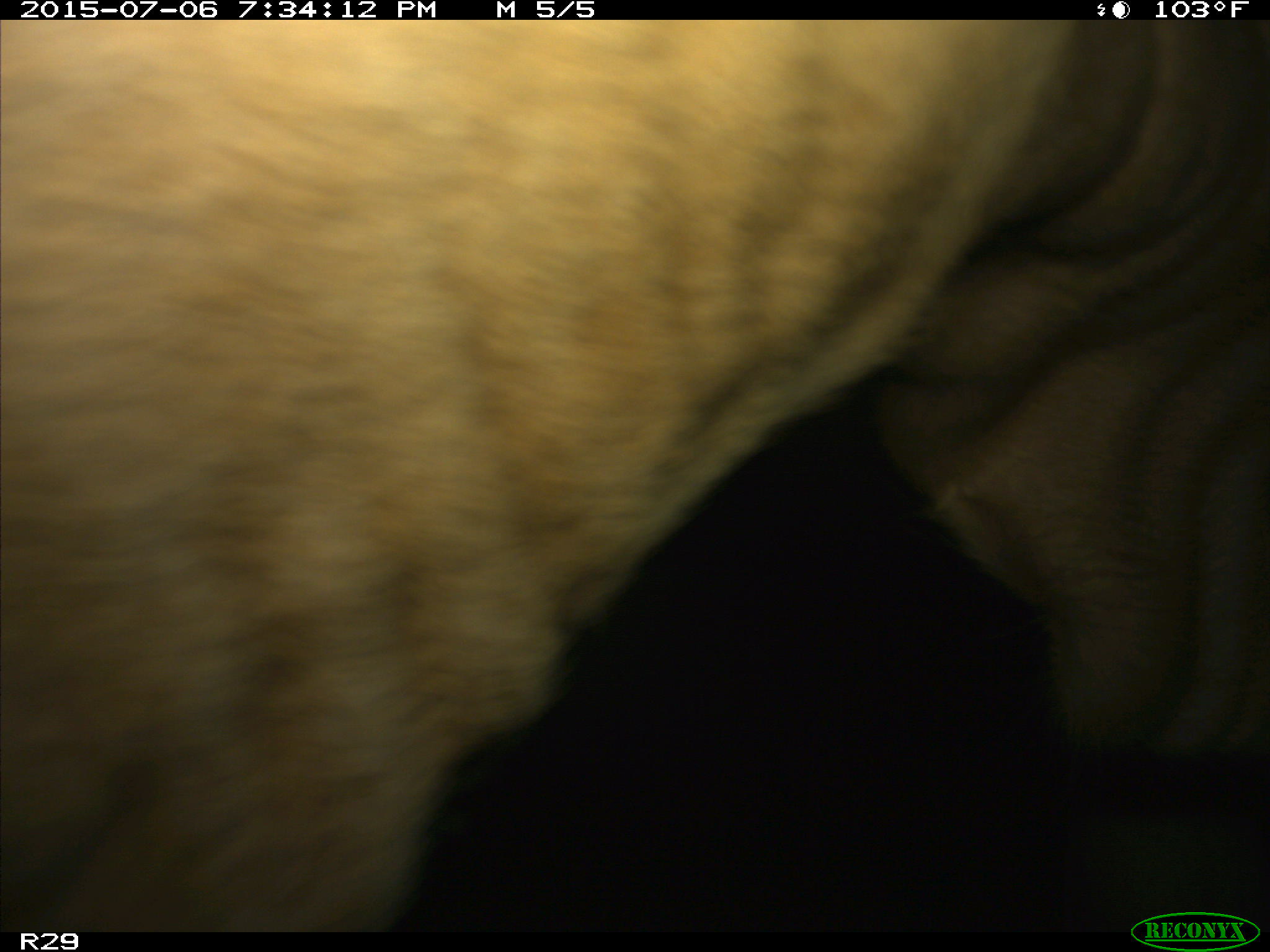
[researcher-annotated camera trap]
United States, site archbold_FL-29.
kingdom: Animalia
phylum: Chordata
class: Mammalia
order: Artiodactyla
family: Bovidae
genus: Bos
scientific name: Bos taurus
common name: domestic cow